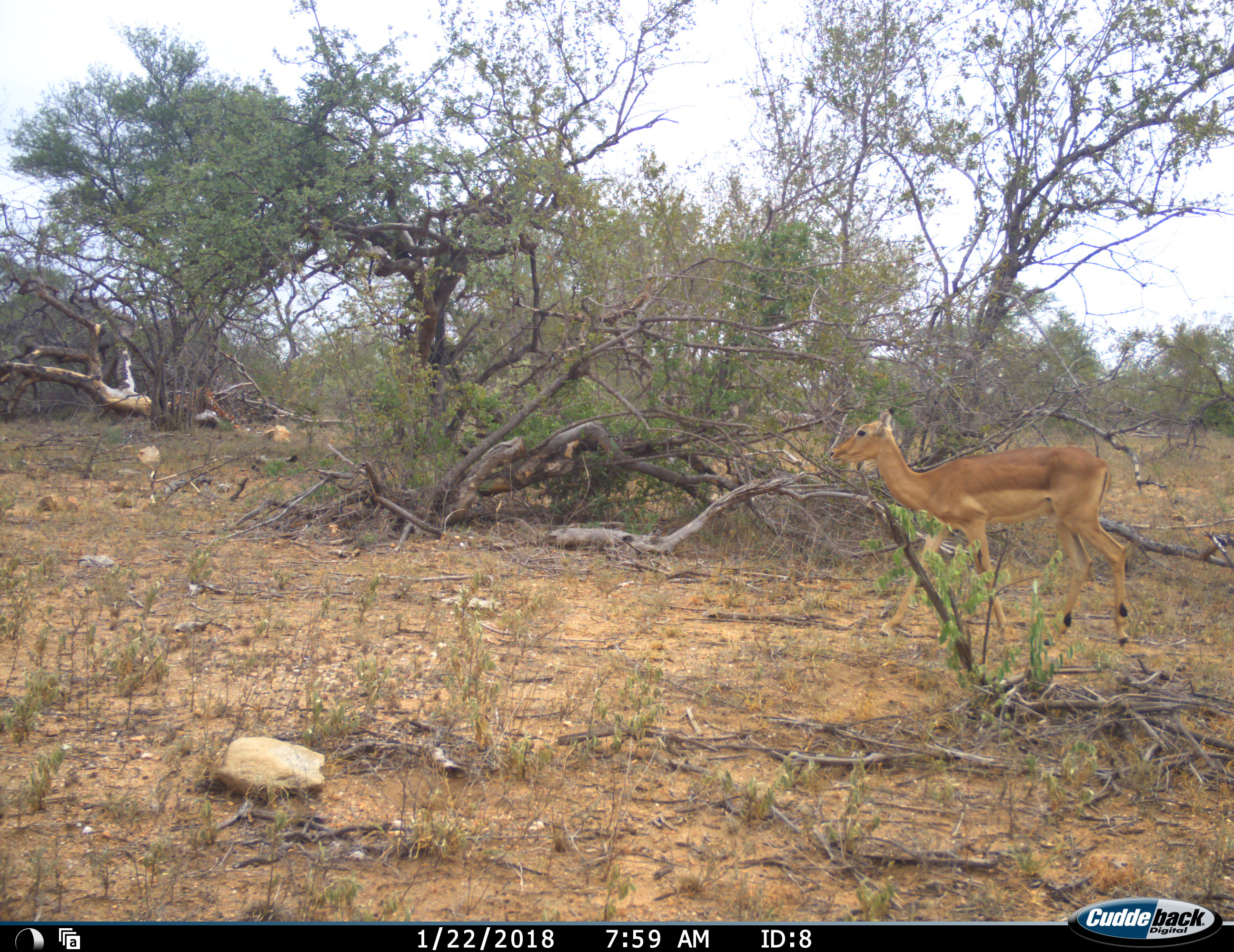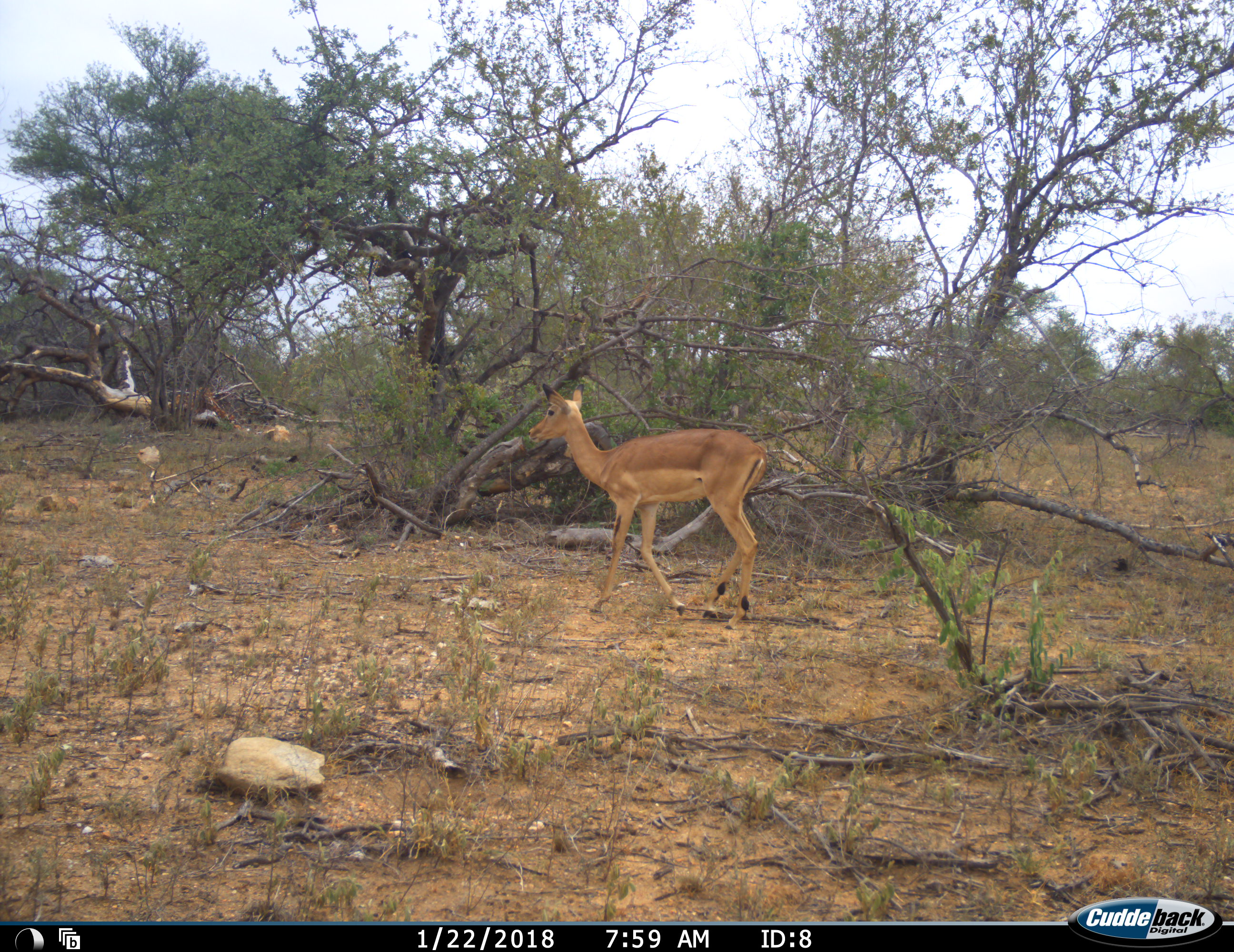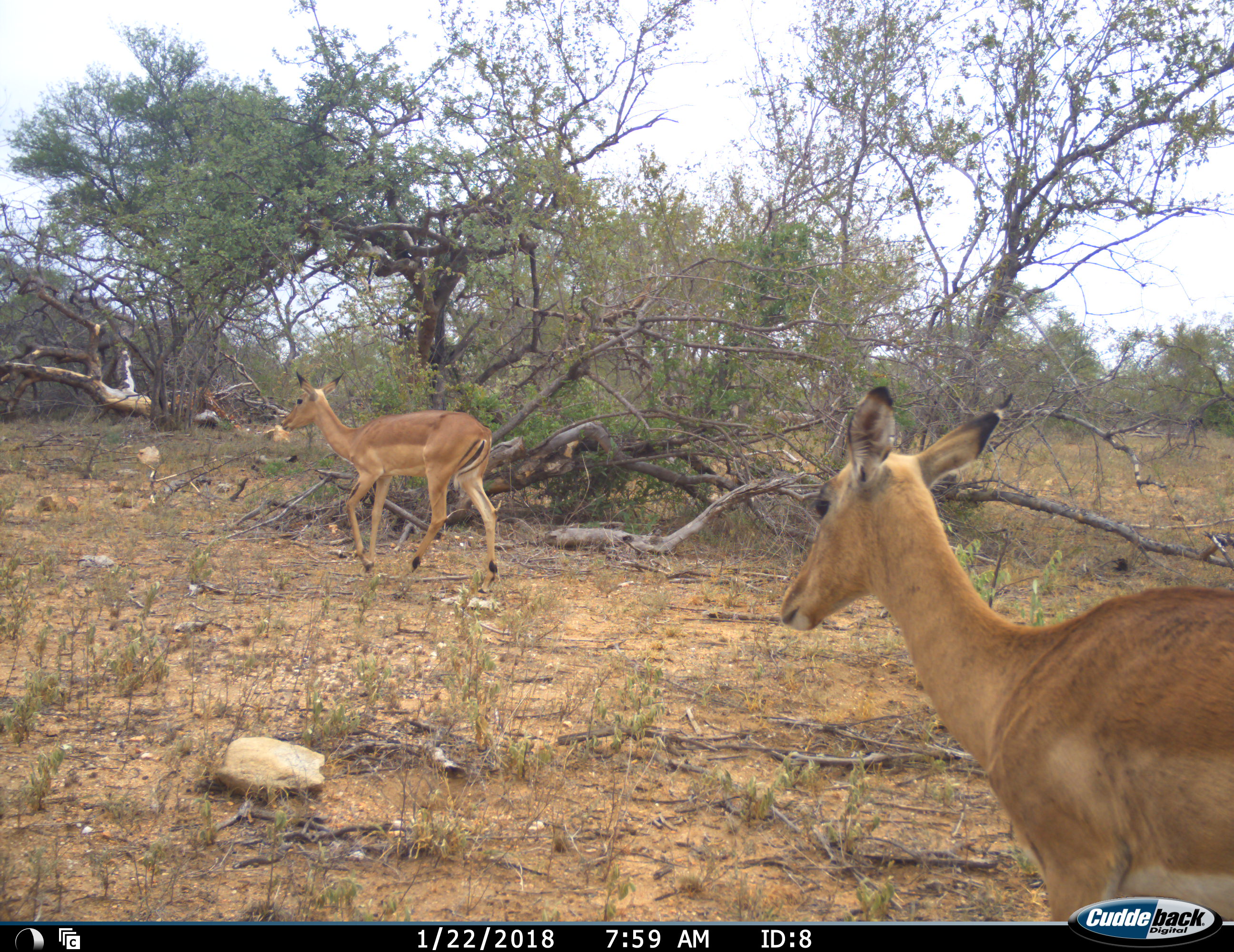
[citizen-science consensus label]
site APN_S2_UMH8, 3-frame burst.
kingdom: Animalia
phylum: Chordata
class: Mammalia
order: Artiodactyla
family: Bovidae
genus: Aepyceros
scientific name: Aepyceros melampus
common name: impala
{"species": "impala (Aepyceros melampus)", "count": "2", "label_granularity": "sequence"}